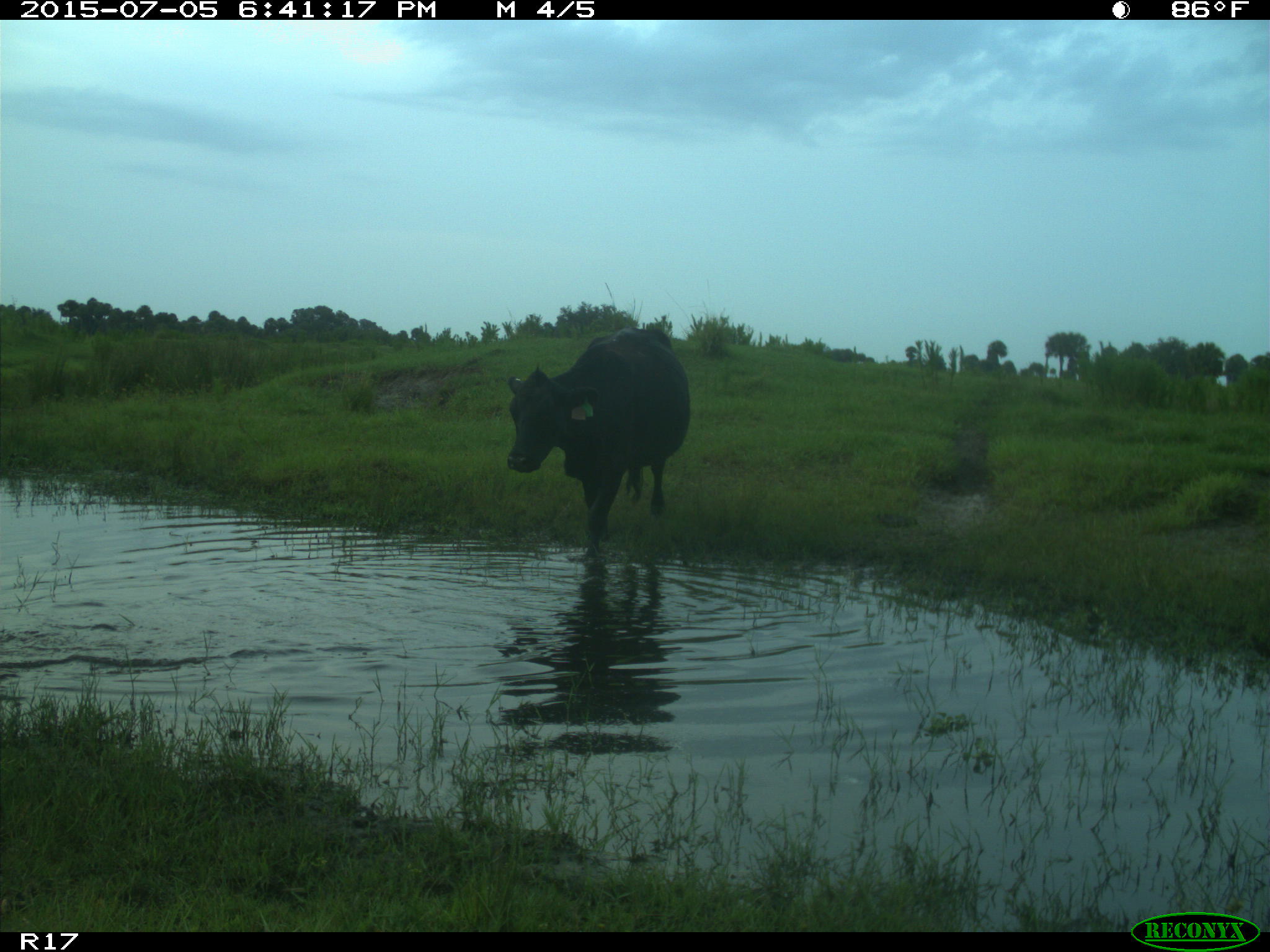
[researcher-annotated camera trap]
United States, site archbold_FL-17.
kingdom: Animalia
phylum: Chordata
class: Mammalia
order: Artiodactyla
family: Bovidae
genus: Bos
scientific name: Bos taurus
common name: domestic cow